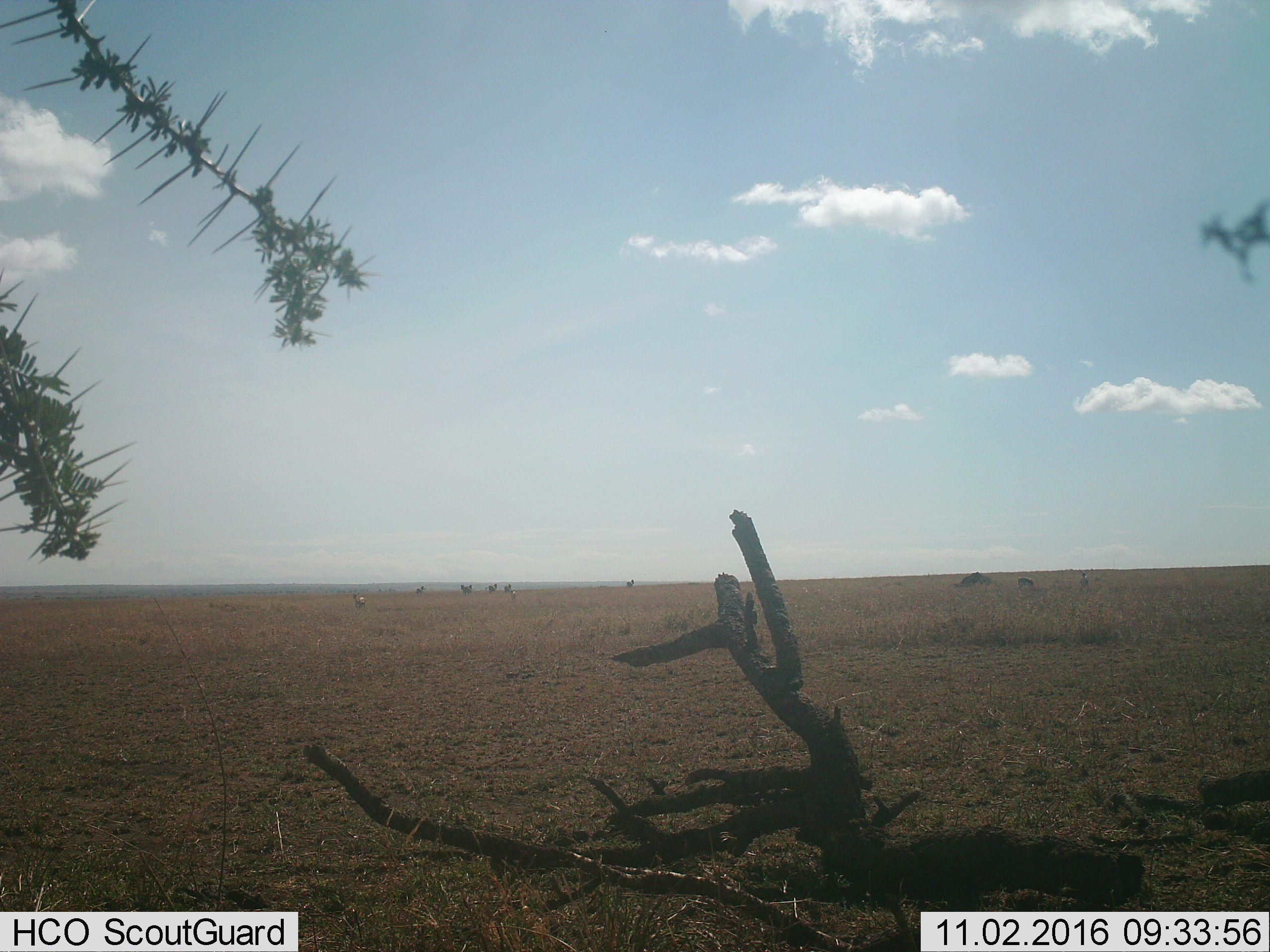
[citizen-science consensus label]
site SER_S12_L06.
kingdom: Animalia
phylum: Chordata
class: Mammalia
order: Artiodactyla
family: Bovidae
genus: Eudorcas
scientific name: Eudorcas thomsonii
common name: thomson's gazelle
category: gazellethomsons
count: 4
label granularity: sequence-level